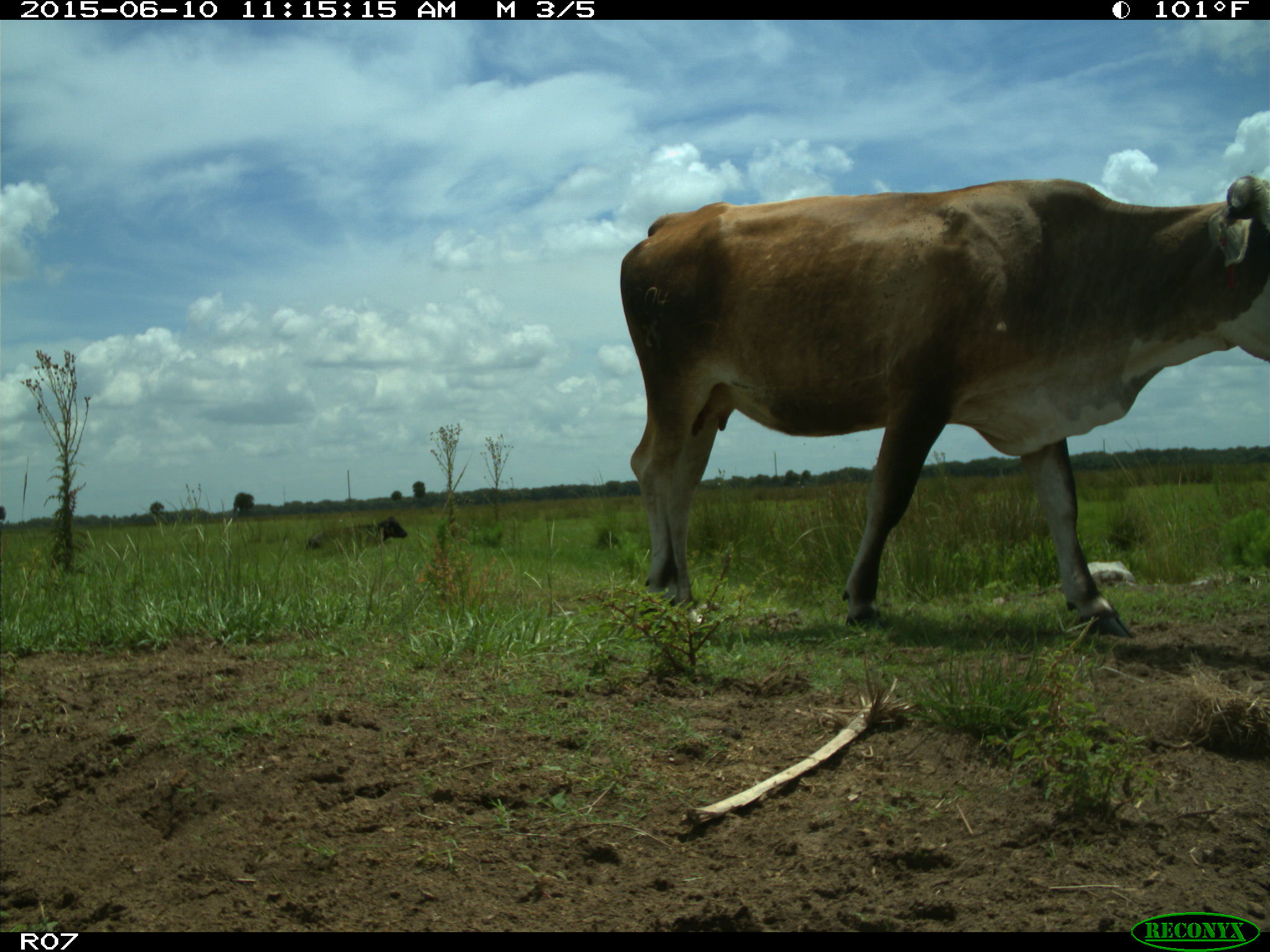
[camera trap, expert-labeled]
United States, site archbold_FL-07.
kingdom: Animalia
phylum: Chordata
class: Mammalia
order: Artiodactyla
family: Bovidae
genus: Bos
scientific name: Bos taurus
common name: domestic cow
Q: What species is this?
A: Bos taurus (domestic cow).